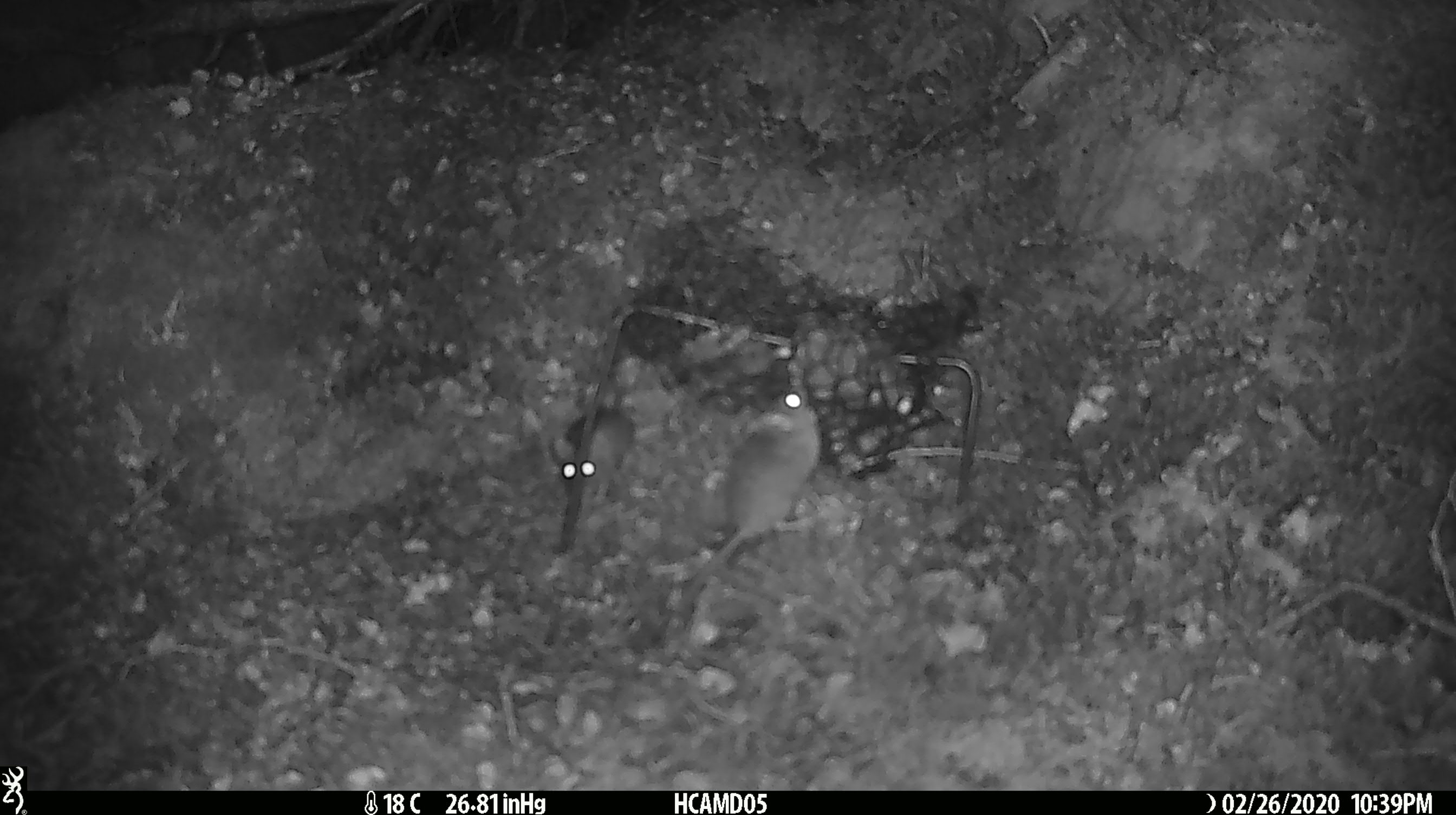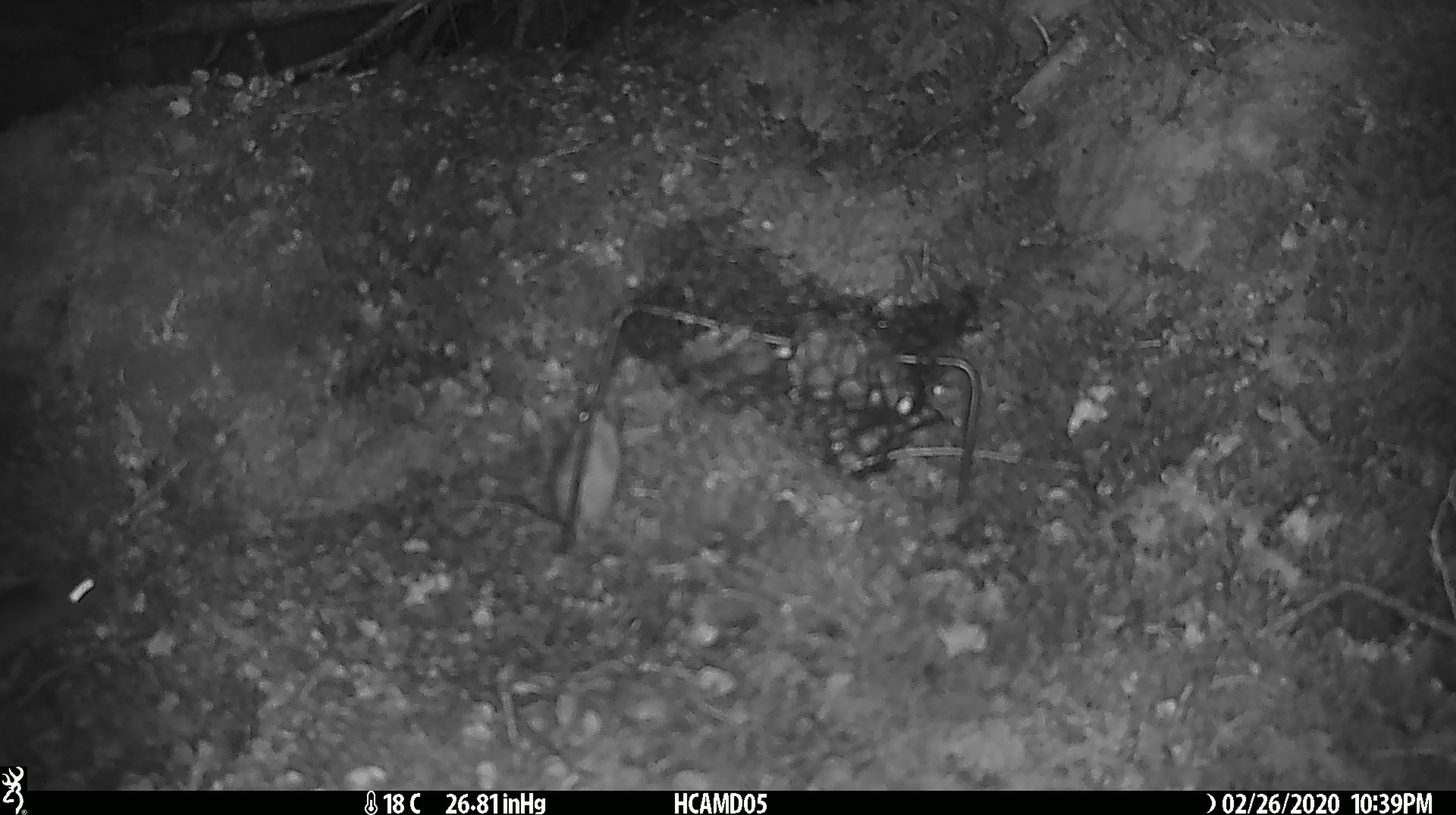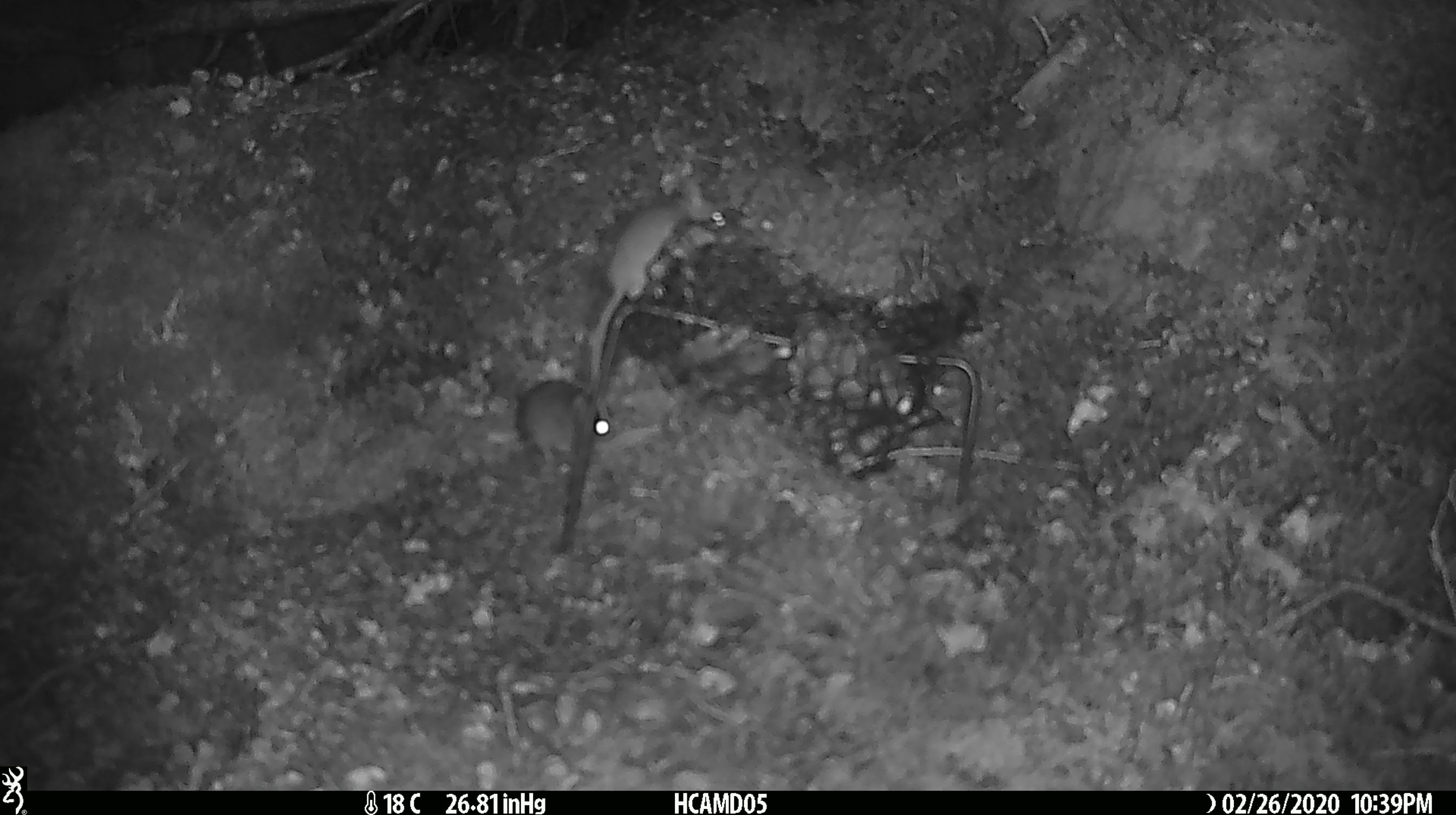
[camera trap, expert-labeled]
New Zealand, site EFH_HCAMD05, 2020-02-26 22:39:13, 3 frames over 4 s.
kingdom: Animalia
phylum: Chordata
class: Mammalia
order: Rodentia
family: Muridae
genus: Mus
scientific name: Mus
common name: mouse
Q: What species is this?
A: Mouse (Mus).